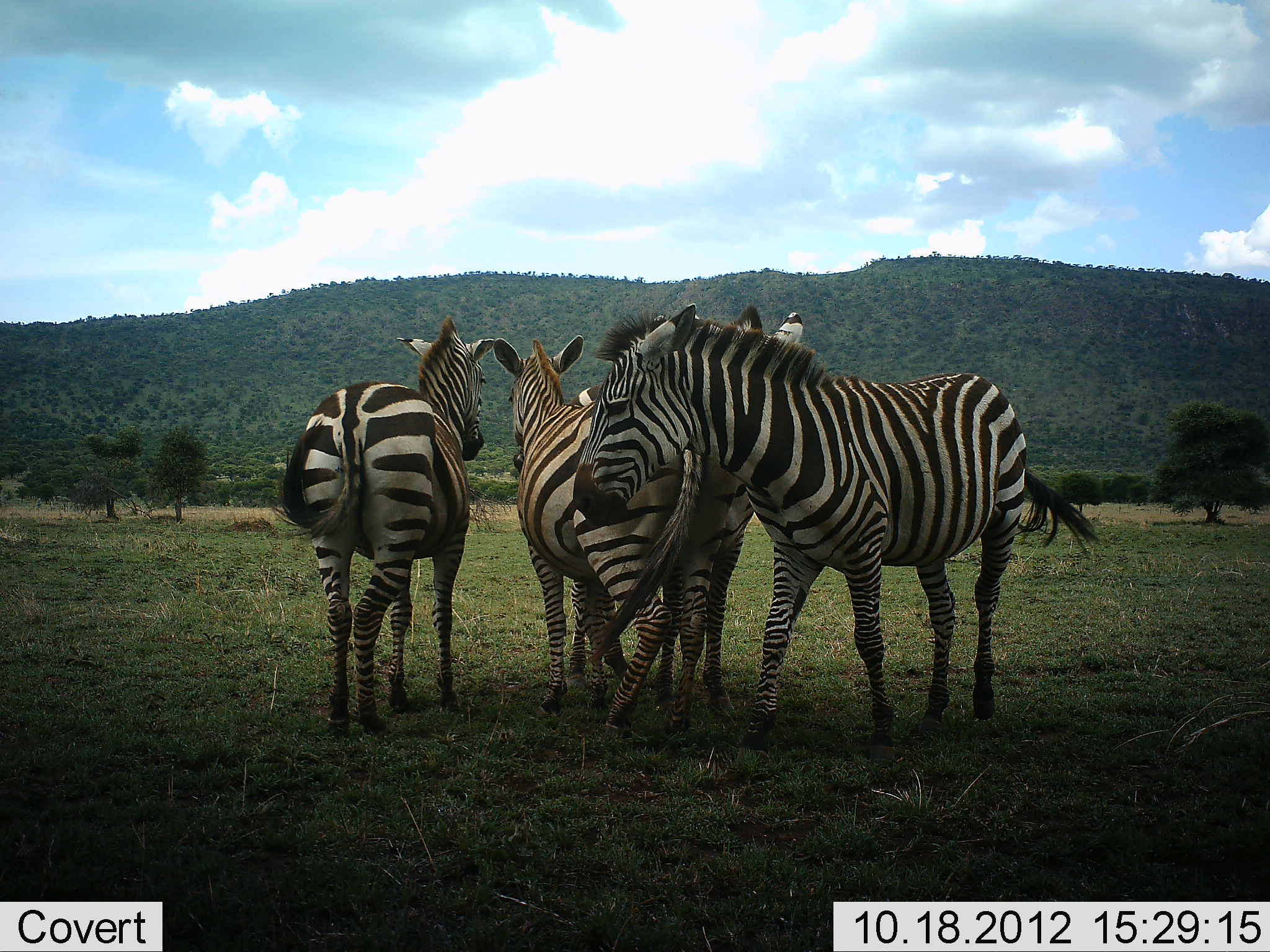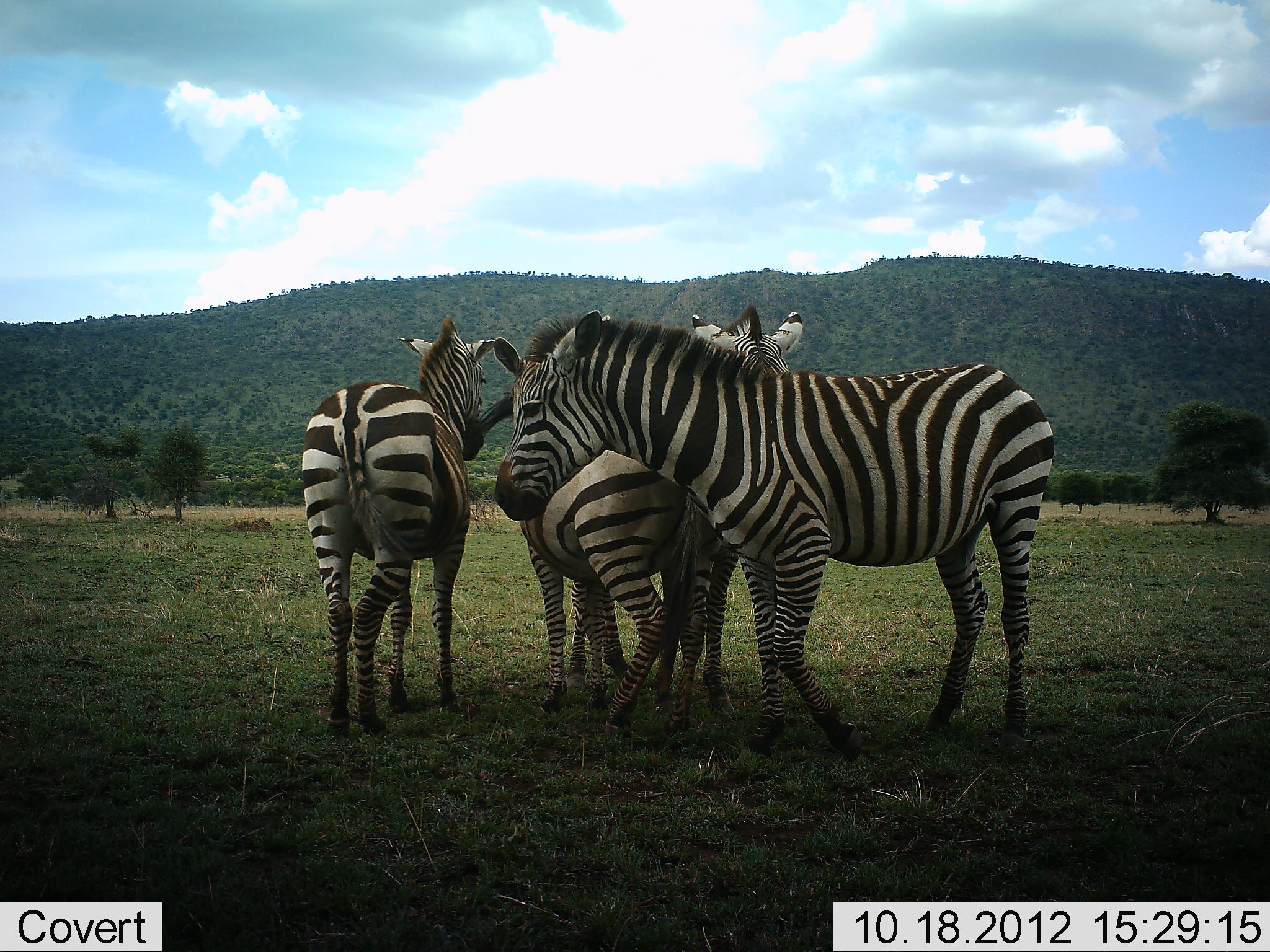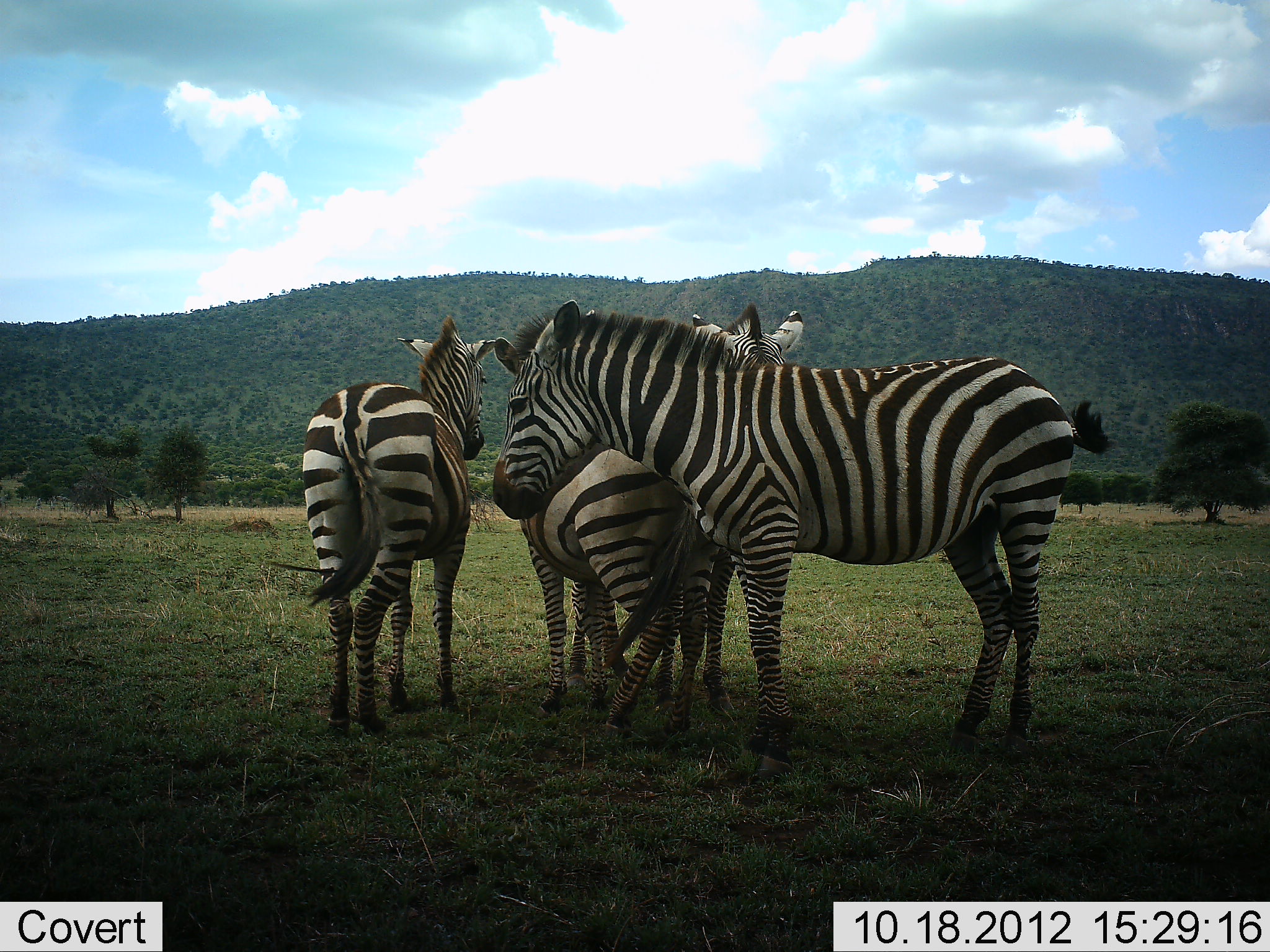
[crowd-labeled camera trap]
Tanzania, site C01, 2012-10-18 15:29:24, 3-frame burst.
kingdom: Animalia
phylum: Chordata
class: Mammalia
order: Perissodactyla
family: Equidae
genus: Equus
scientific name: Equus quagga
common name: plains zebra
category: zebra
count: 4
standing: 60%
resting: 20%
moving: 20%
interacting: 40%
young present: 0%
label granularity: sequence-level